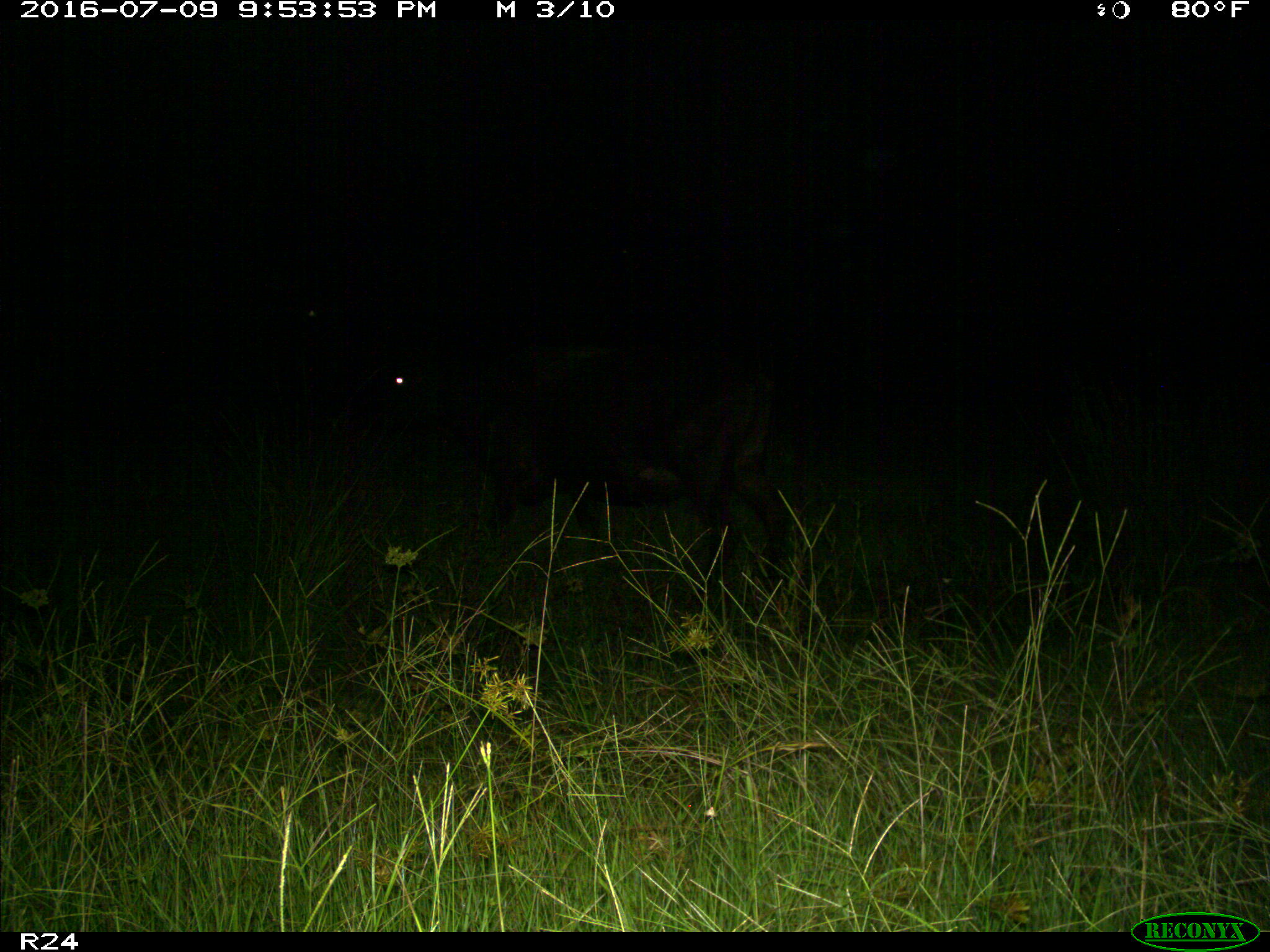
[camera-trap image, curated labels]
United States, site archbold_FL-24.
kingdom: Animalia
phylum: Chordata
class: Mammalia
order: Artiodactyla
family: Bovidae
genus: Bos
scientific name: Bos taurus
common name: domestic cow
Bos taurus (domestic cow).